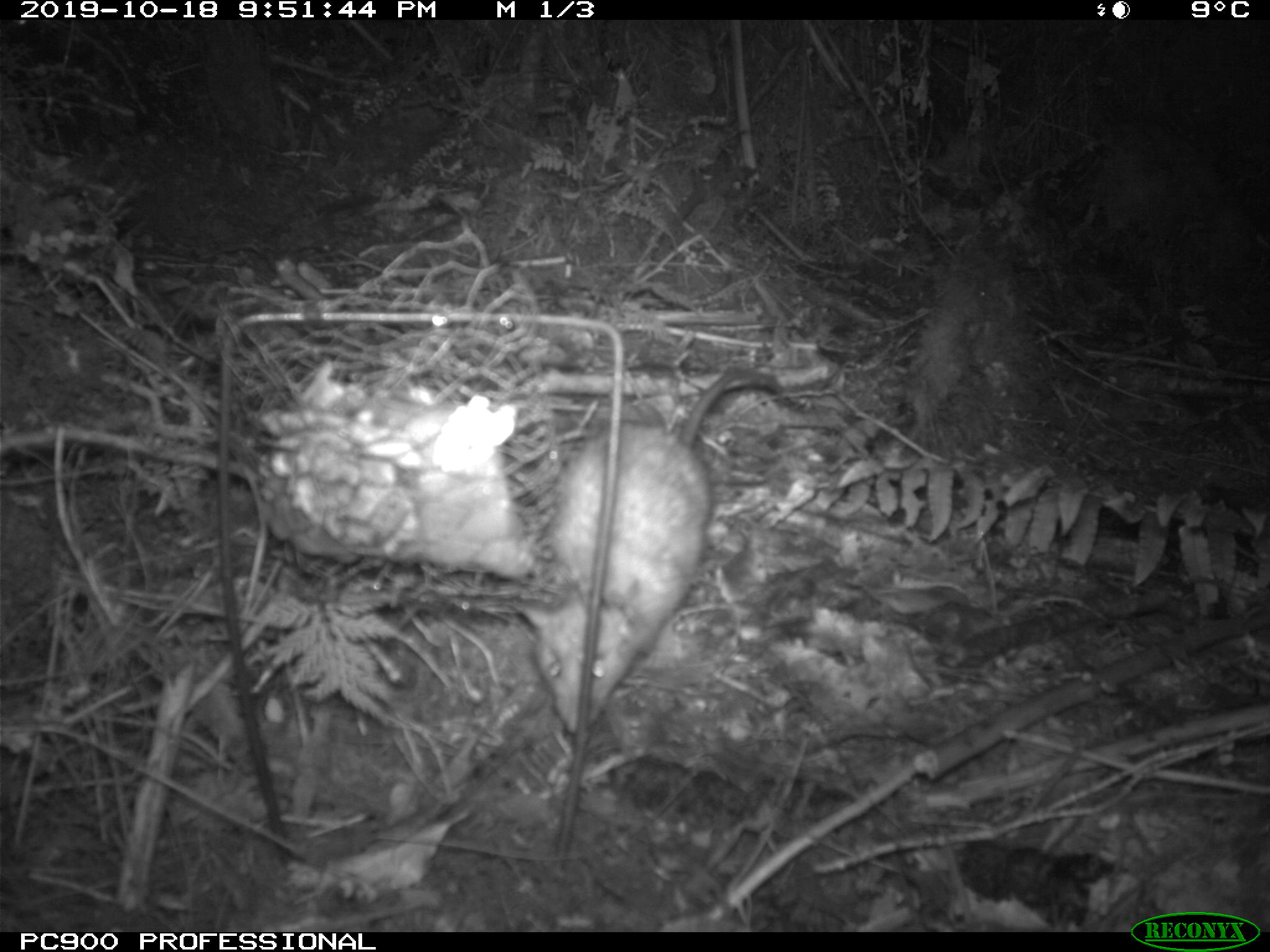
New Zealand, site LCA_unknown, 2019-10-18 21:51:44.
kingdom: Animalia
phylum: Chordata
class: Mammalia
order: Rodentia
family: Muridae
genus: Rattus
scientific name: Rattus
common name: rat